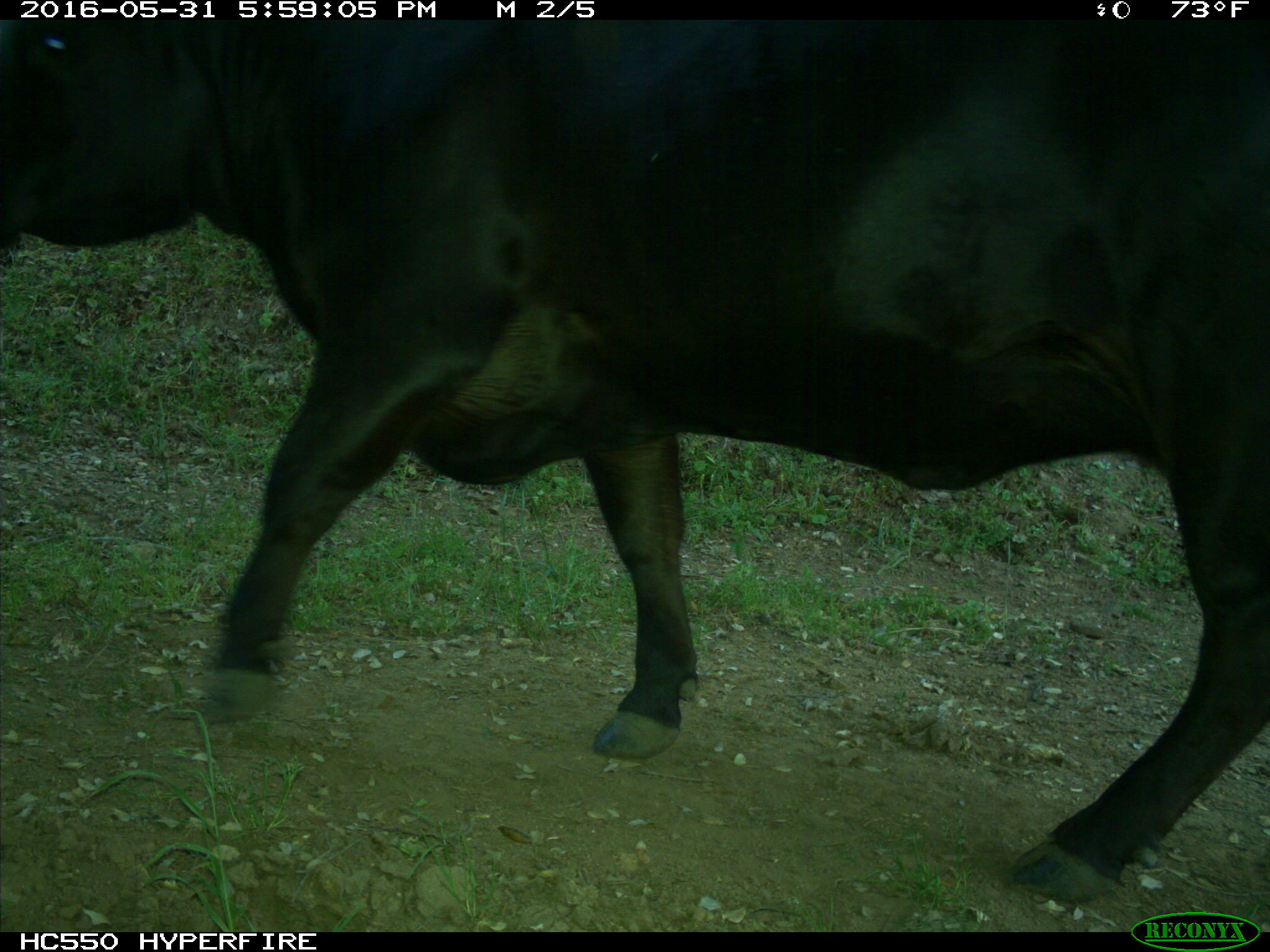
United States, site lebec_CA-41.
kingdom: Animalia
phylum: Chordata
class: Mammalia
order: Artiodactyla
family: Bovidae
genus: Bos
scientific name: Bos taurus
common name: domestic cow